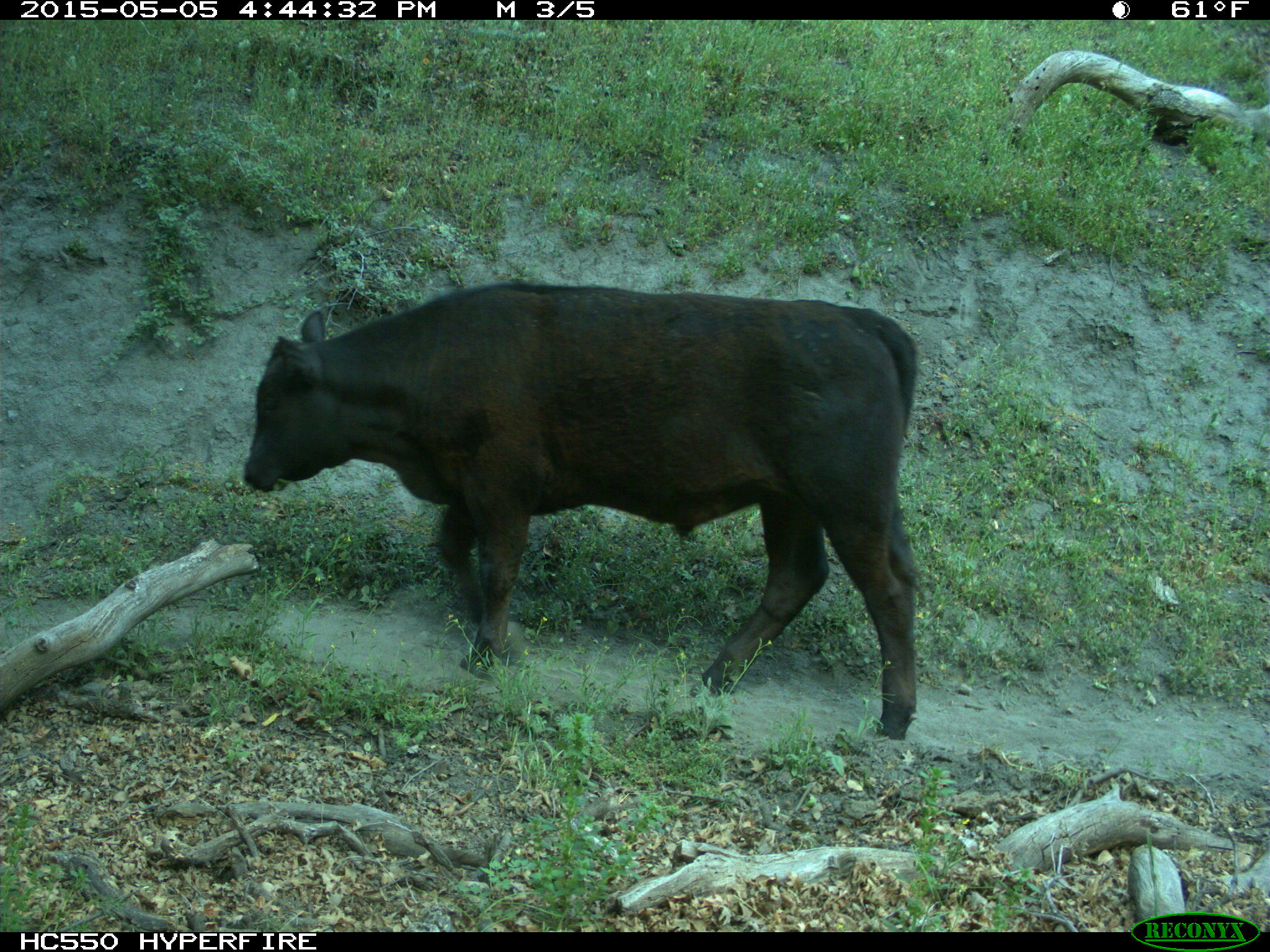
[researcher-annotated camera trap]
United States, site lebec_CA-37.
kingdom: Animalia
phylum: Chordata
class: Mammalia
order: Artiodactyla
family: Bovidae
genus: Bos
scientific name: Bos taurus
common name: domestic cow